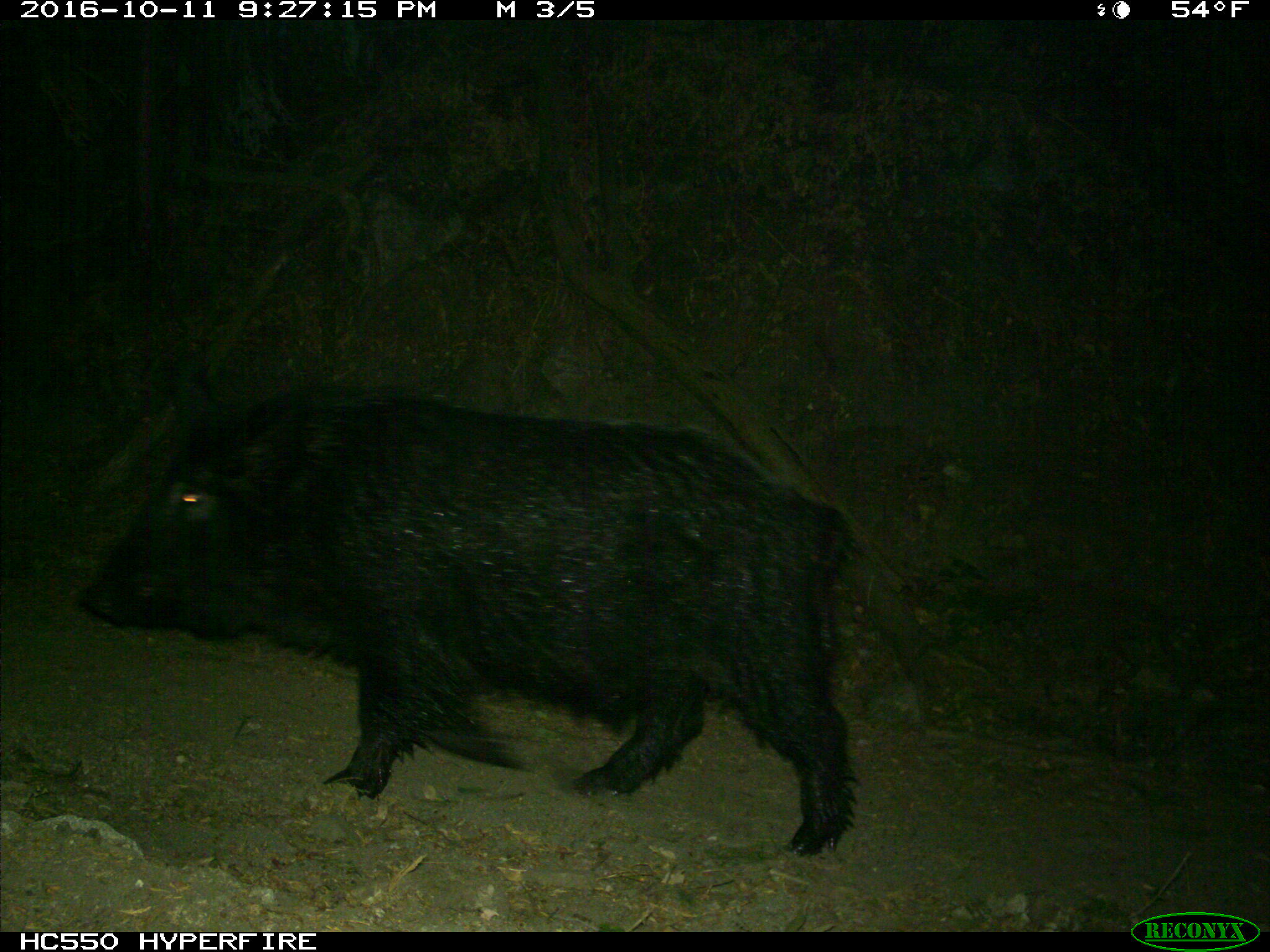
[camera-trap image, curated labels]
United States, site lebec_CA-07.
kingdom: Animalia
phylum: Chordata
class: Mammalia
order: Artiodactyla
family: Suidae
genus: Sus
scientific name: Sus scrofa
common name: wild boar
Sus scrofa (wild boar).